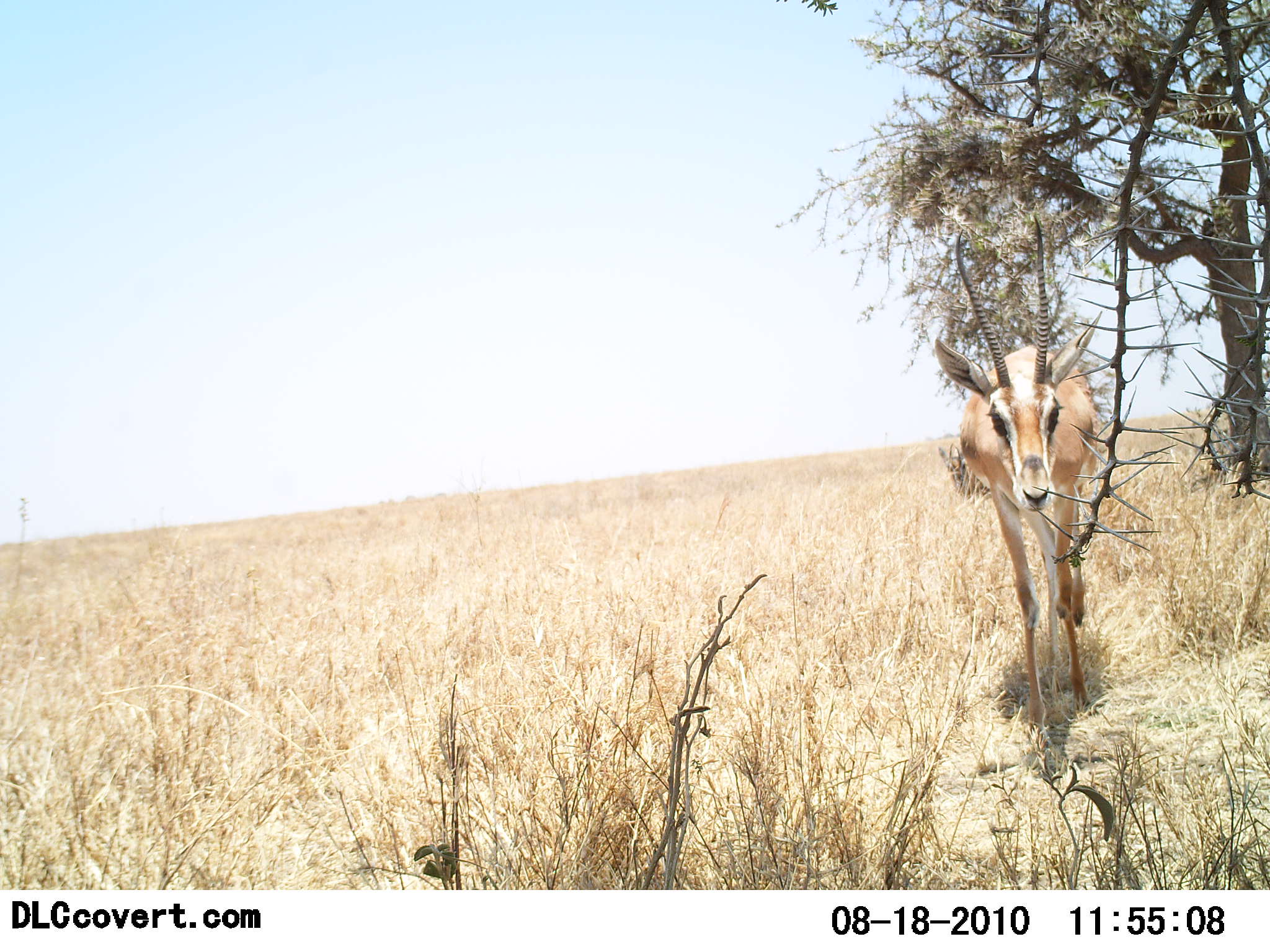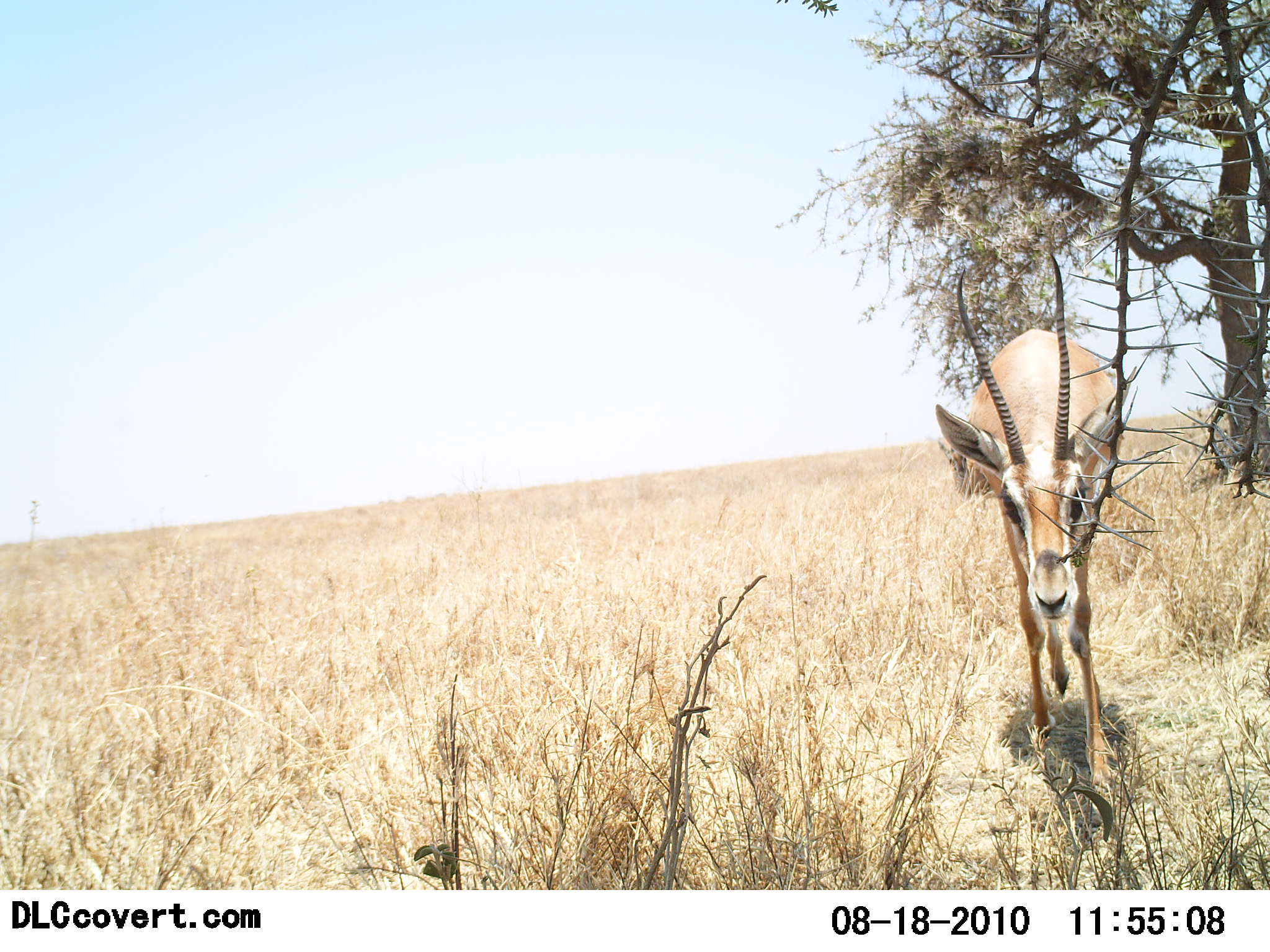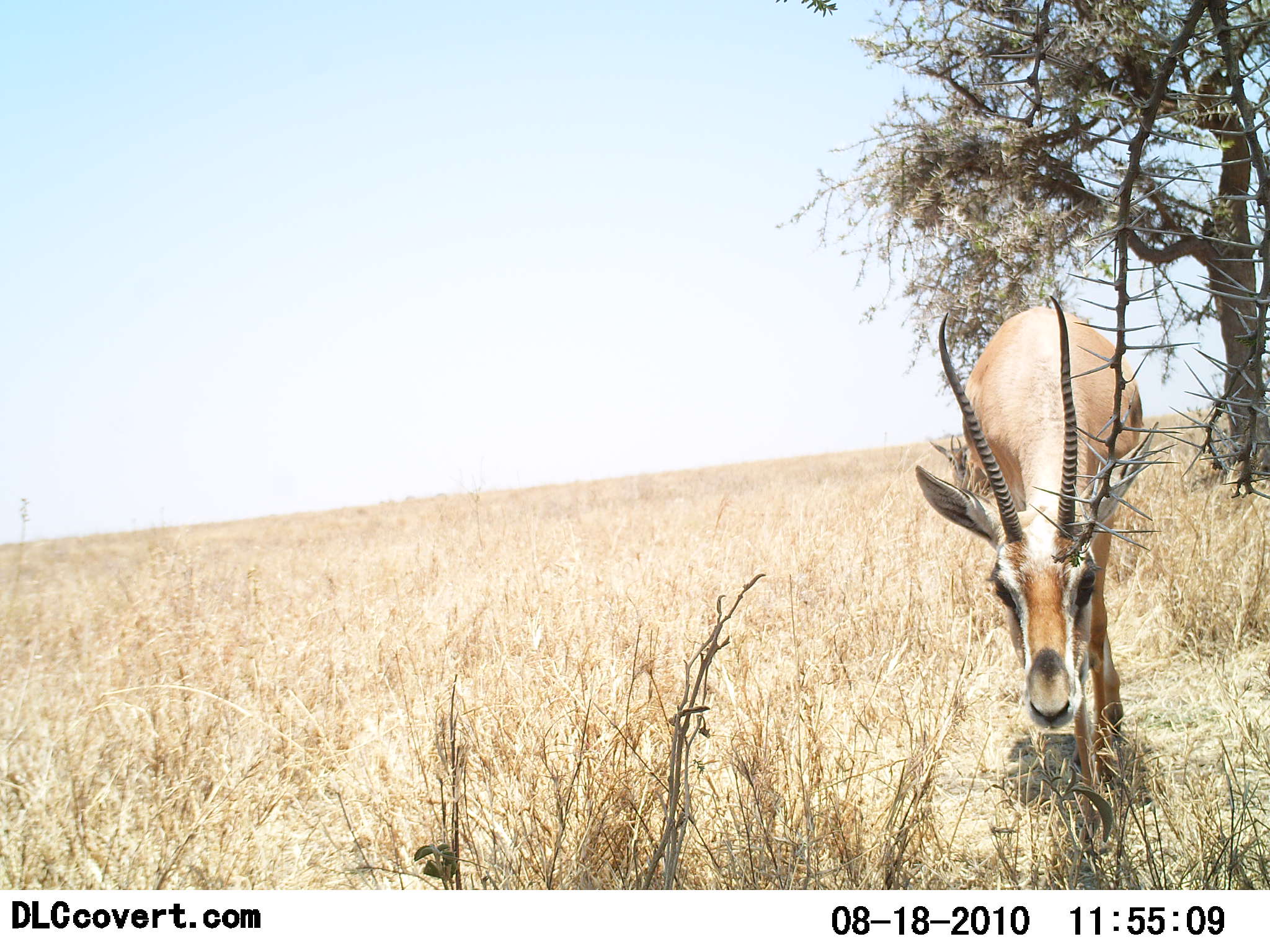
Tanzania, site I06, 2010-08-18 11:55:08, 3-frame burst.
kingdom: Animalia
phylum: Chordata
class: Mammalia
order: Artiodactyla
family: Bovidae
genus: Nanger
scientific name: Nanger granti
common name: grant's gazelle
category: gazellegrants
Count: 1.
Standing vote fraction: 29%.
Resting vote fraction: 0%.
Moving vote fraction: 79%.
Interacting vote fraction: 7%.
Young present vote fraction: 0%.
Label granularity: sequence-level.